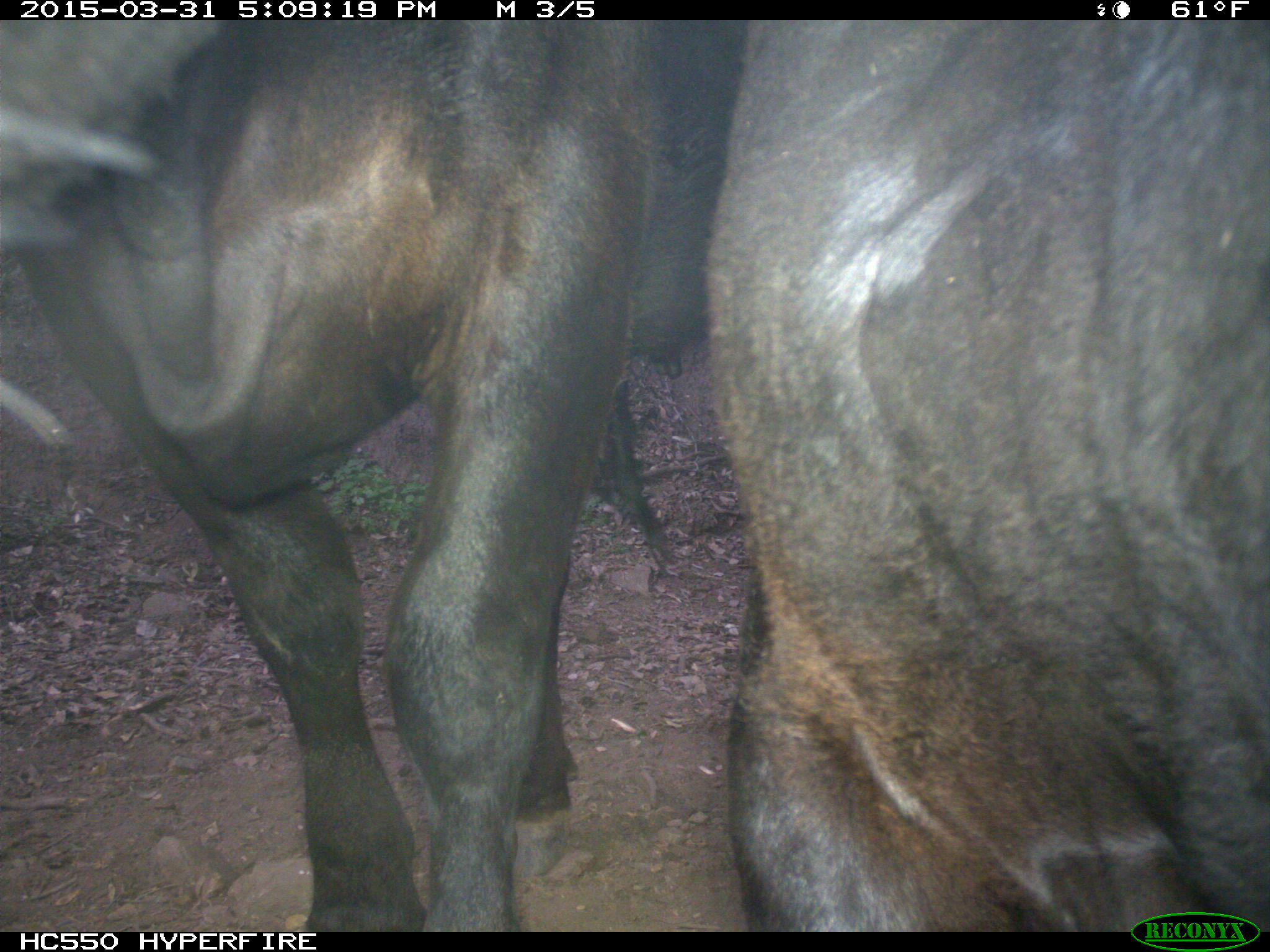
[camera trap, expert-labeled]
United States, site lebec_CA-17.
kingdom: Animalia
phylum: Chordata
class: Mammalia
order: Artiodactyla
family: Bovidae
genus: Bos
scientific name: Bos taurus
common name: domestic cow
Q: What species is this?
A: Bos taurus (domestic cow).